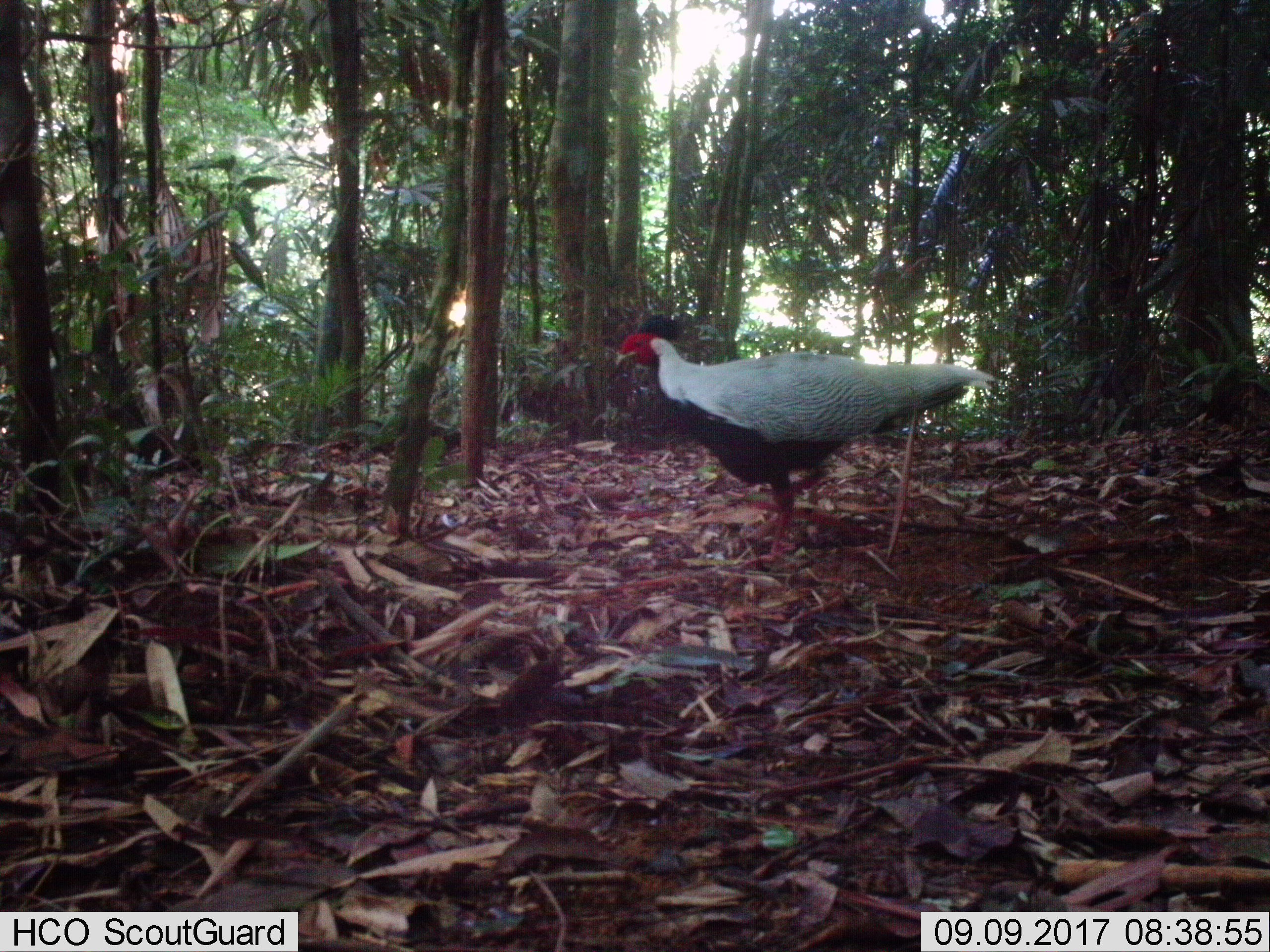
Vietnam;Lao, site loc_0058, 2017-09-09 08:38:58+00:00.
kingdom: Animalia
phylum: Chordata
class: Aves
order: Galliformes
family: Phasianidae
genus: Lophura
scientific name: Lophura nycthemera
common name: silver pheasant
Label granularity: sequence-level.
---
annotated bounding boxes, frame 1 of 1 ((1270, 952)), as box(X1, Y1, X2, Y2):
silver pheasant: box(611, 314, 996, 567)